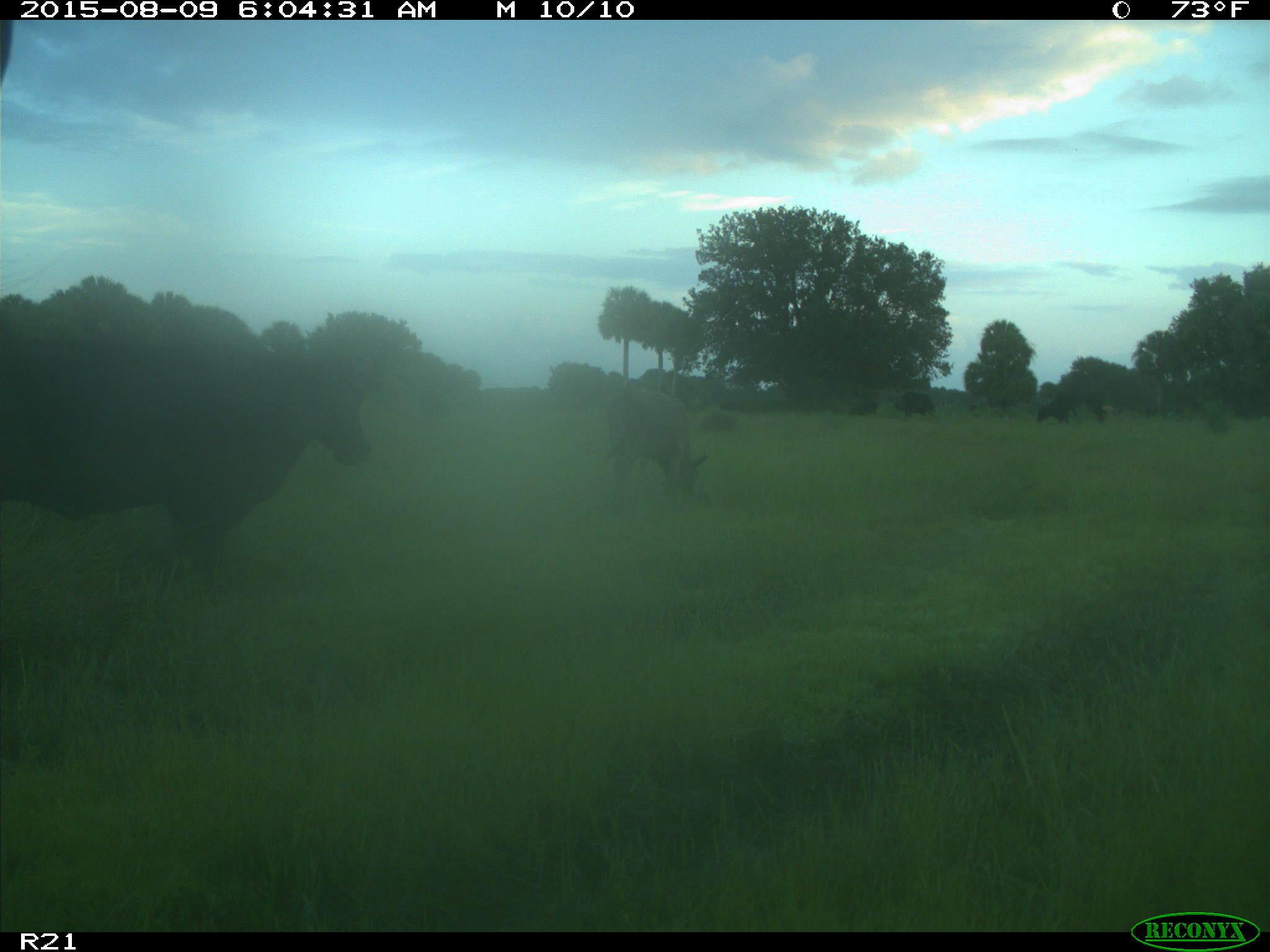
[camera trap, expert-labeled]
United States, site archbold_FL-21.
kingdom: Animalia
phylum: Chordata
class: Mammalia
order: Artiodactyla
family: Bovidae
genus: Bos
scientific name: Bos taurus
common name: domestic cow